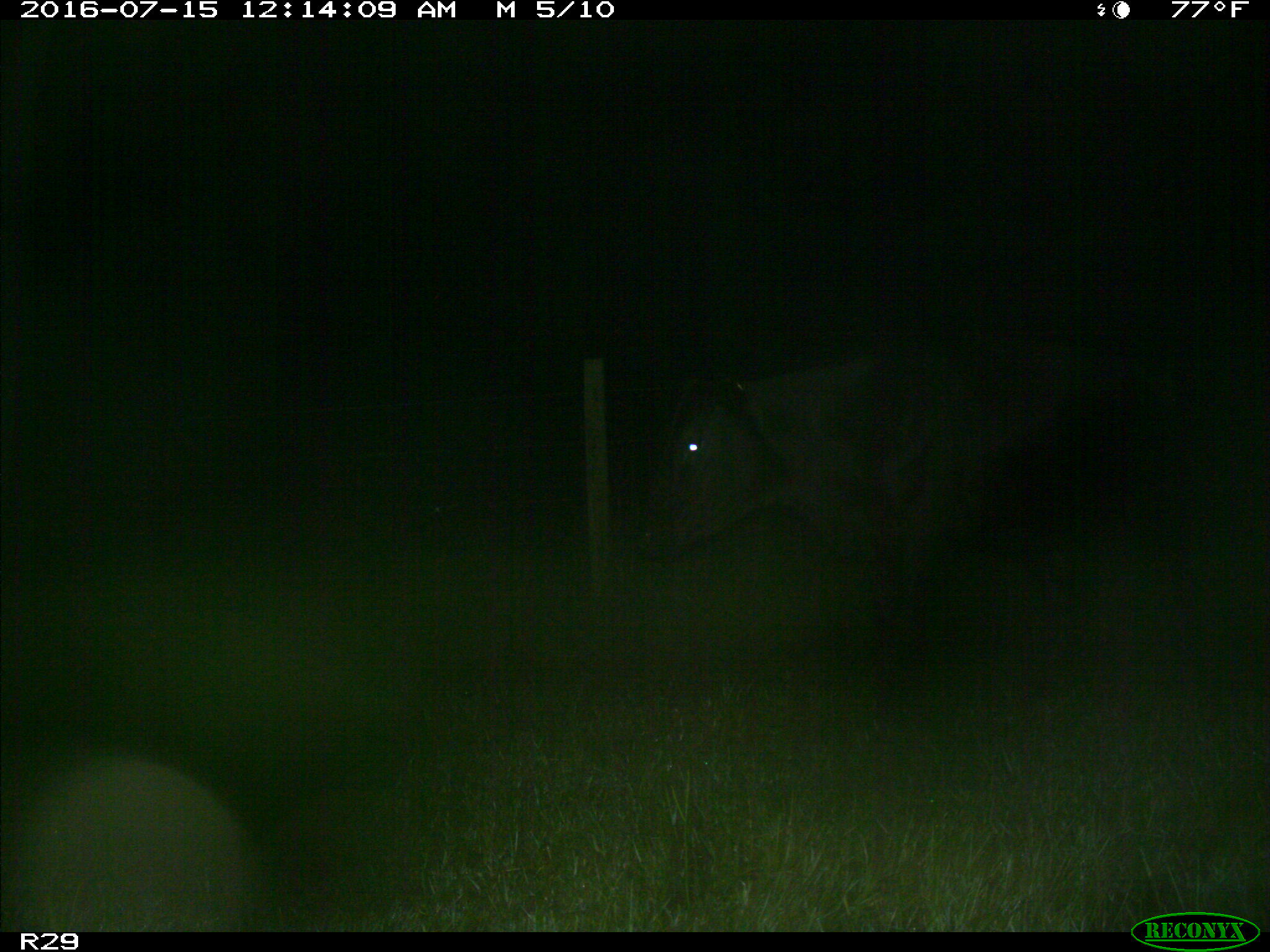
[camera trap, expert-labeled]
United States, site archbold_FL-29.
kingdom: Animalia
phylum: Chordata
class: Mammalia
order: Artiodactyla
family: Bovidae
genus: Bos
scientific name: Bos taurus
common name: domestic cow